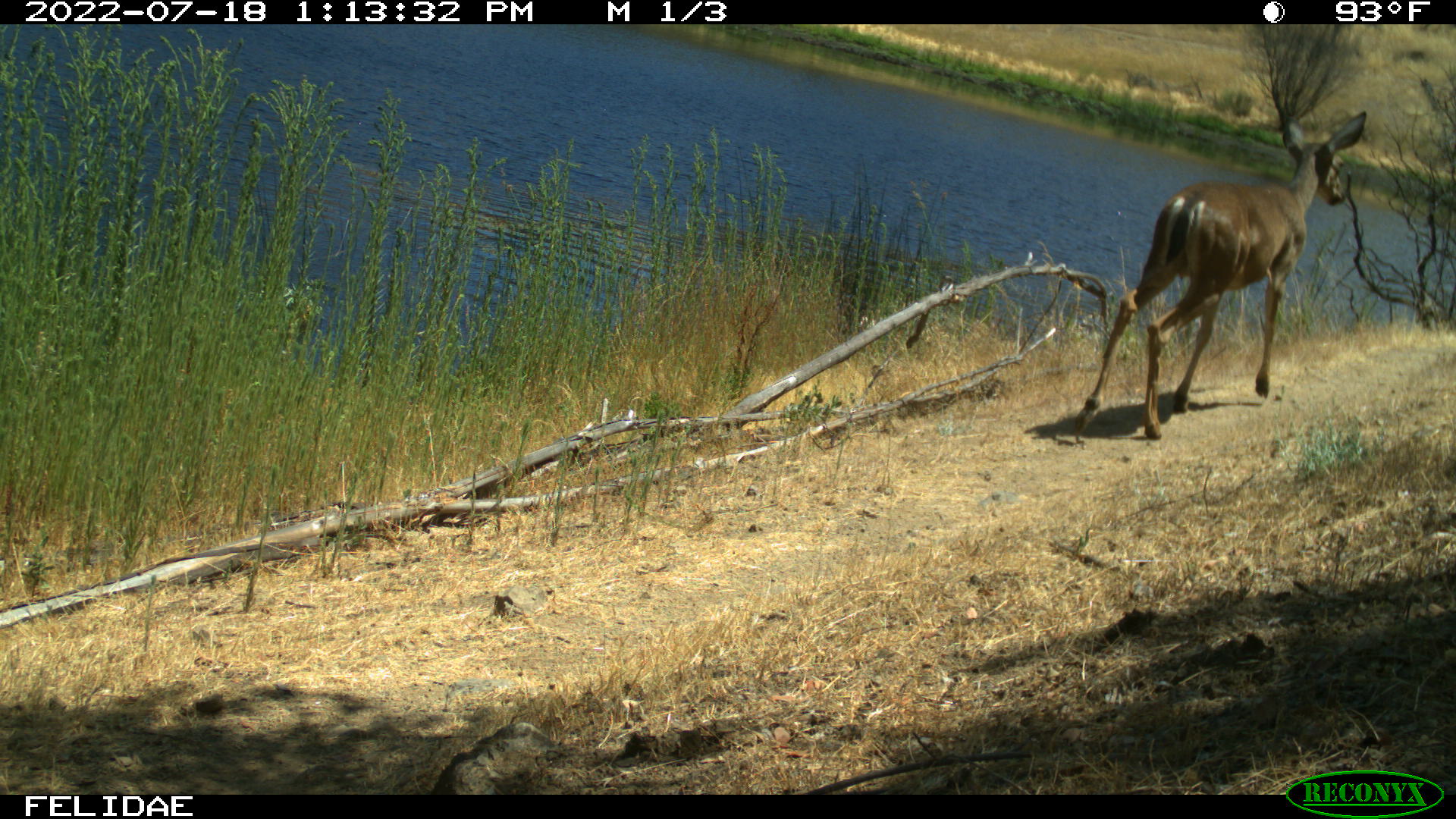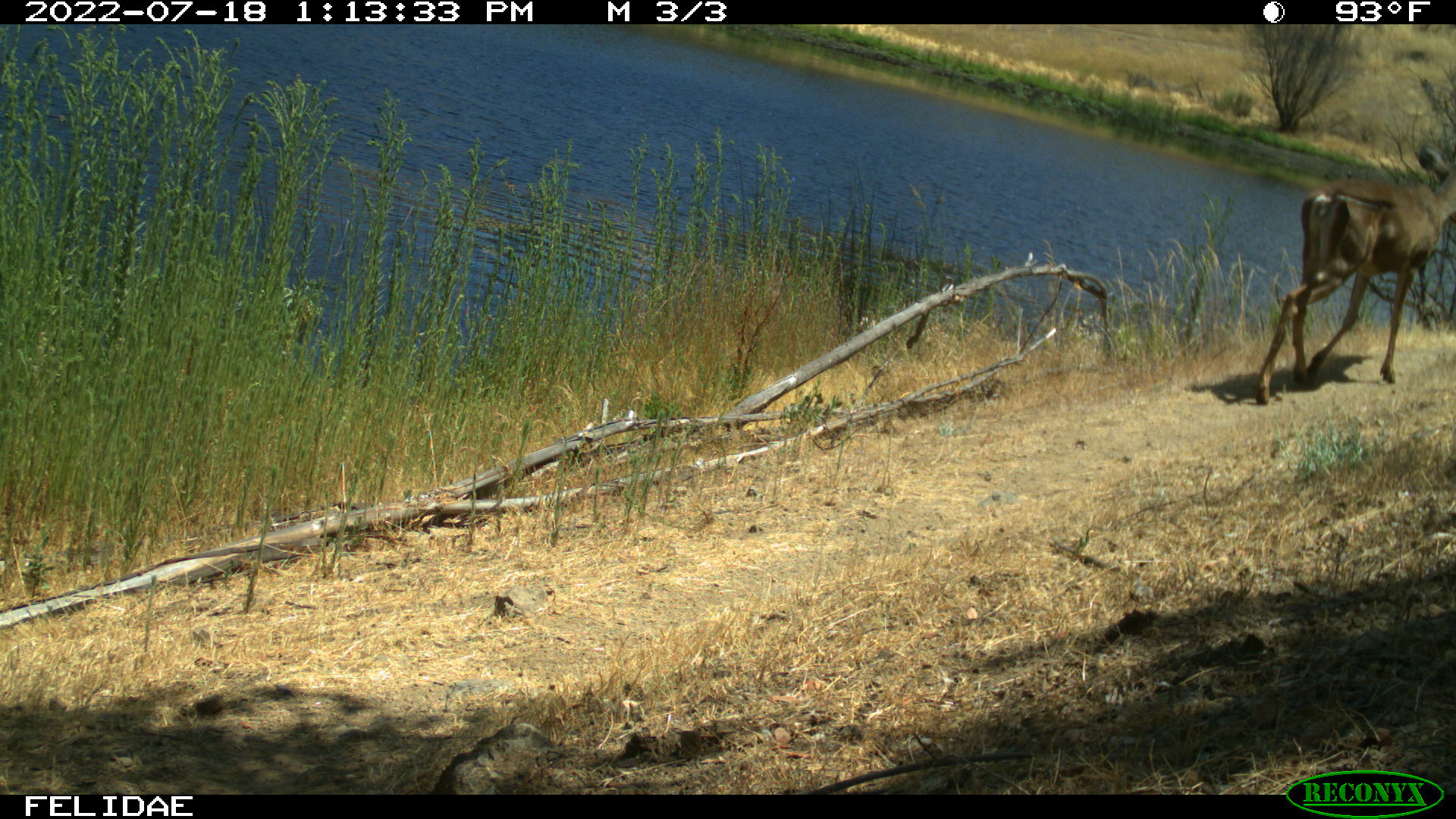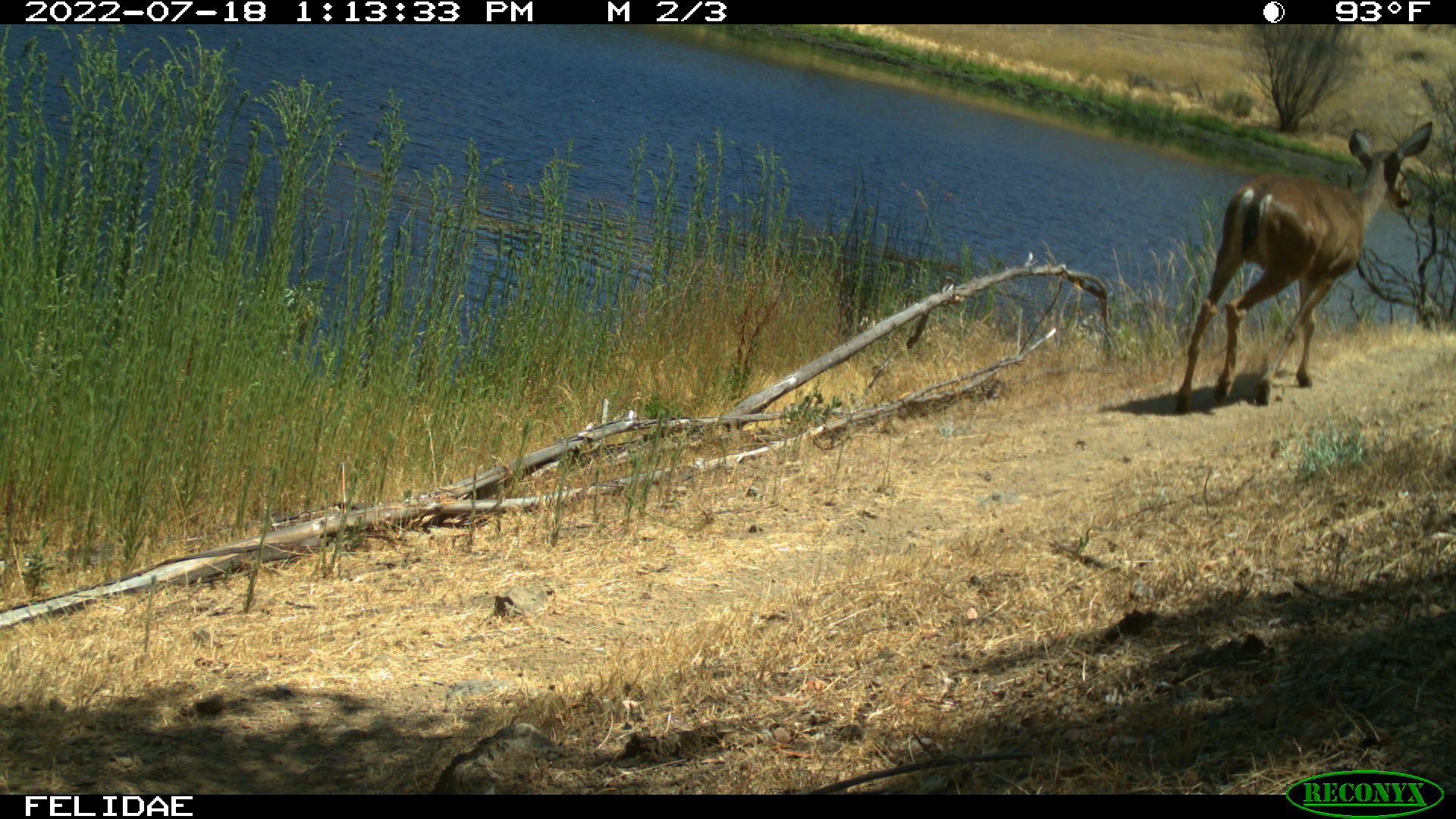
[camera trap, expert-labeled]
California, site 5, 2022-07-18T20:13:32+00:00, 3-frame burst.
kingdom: Animalia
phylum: Chordata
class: Mammalia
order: Artiodactyla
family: Cervidae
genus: Odocoileus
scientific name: Odocoileus hemionus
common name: mule deer